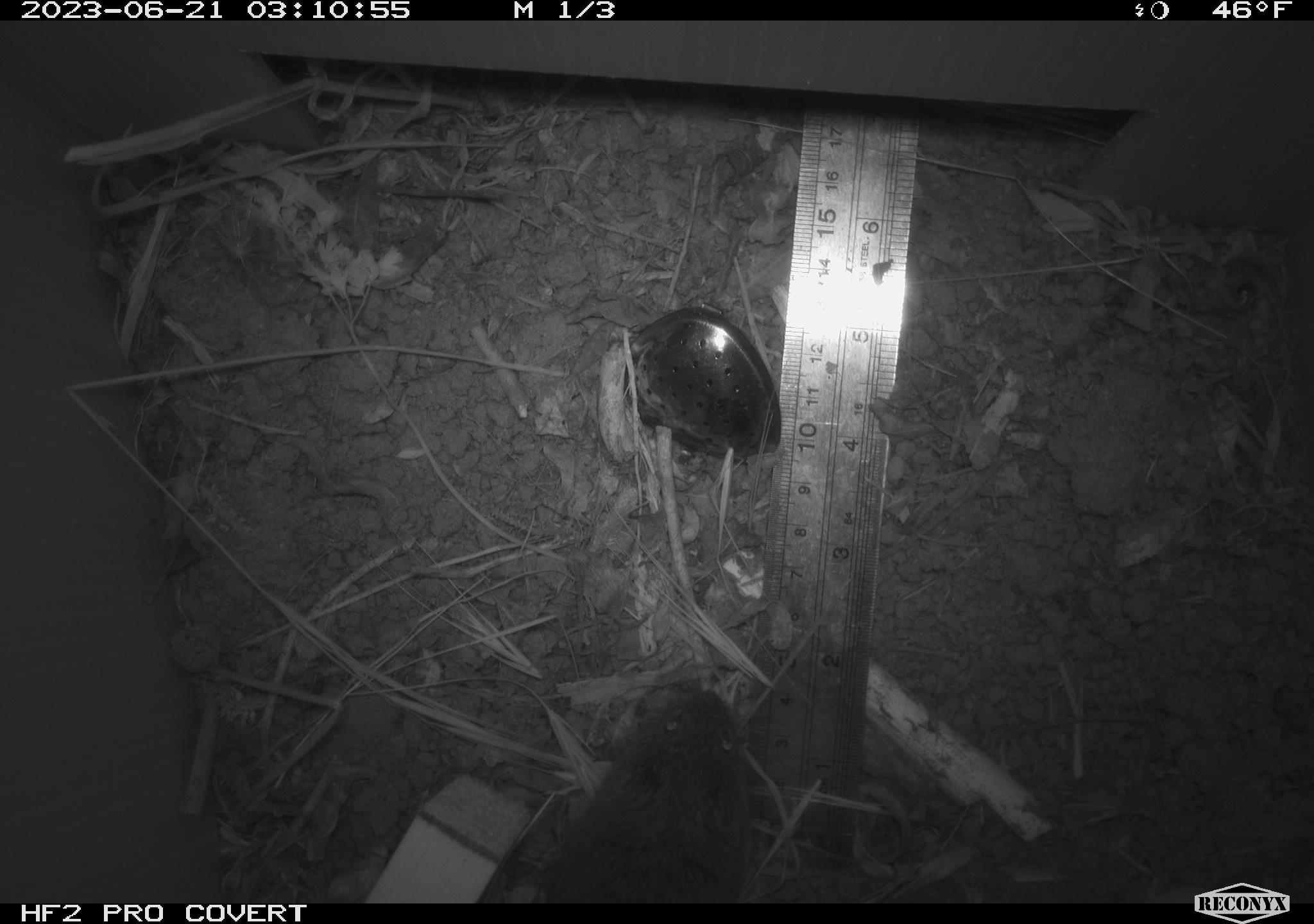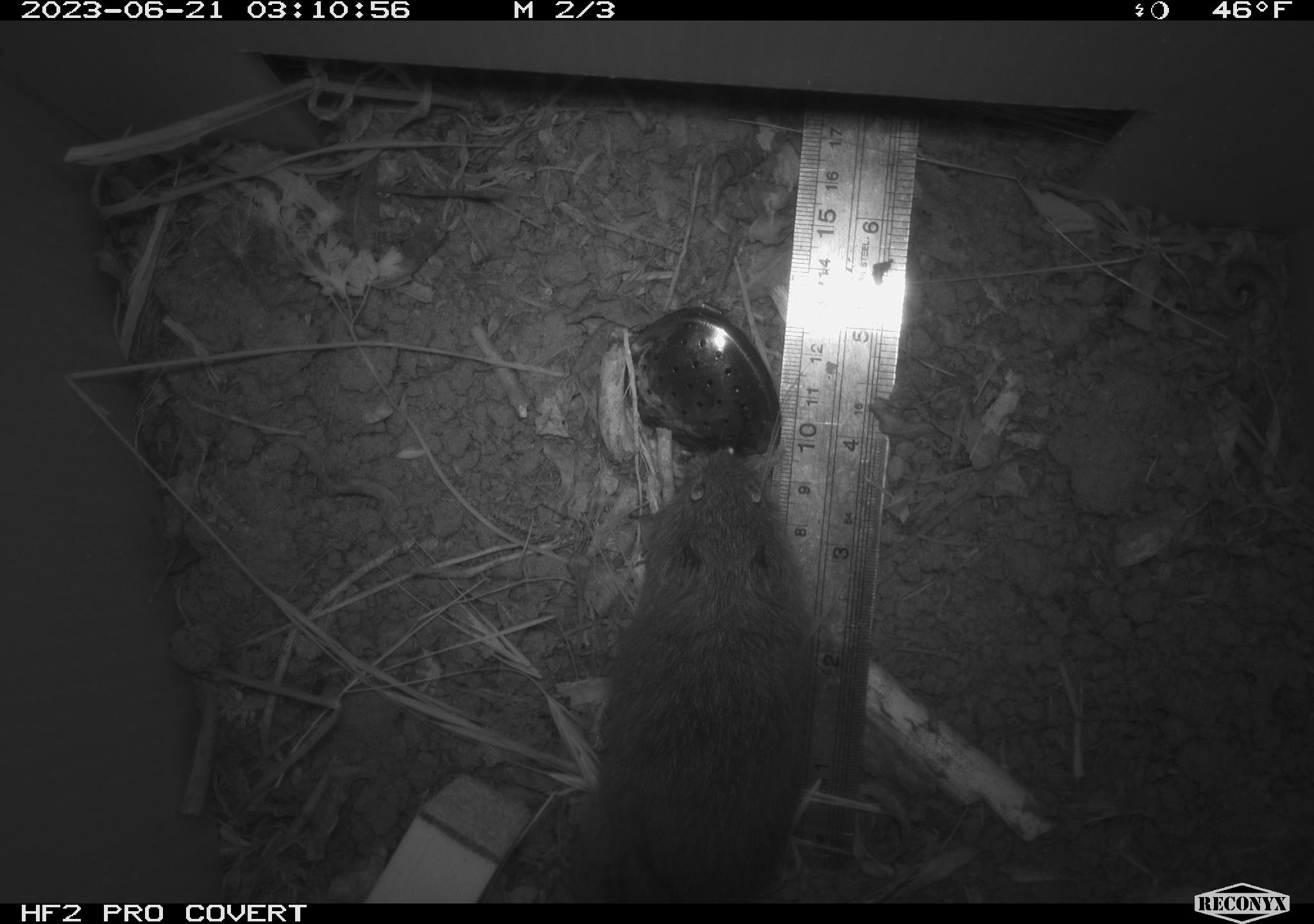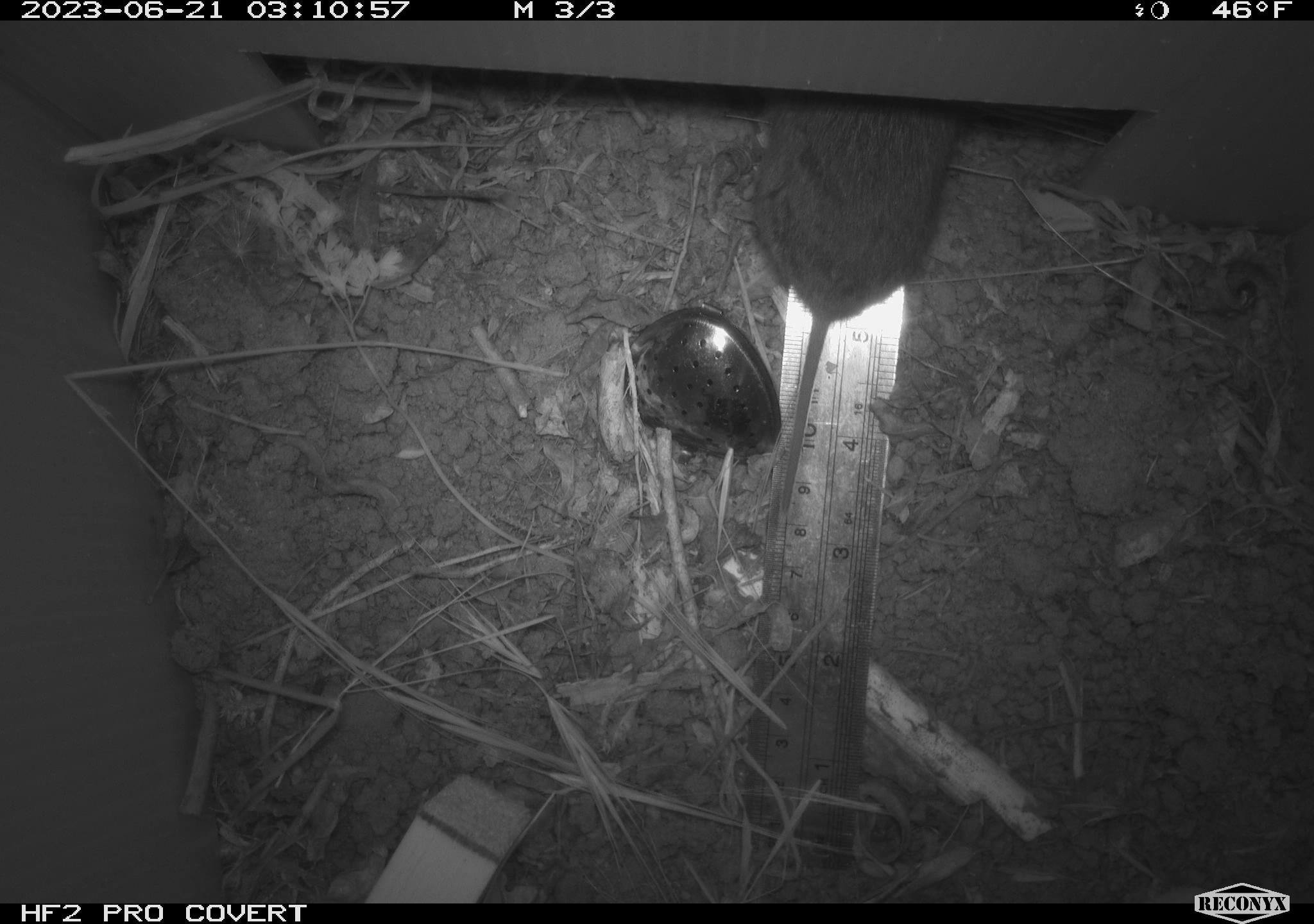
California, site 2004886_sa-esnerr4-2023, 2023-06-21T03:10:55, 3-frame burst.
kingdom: Animalia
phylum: Chordata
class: Mammalia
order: Rodentia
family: Cricetidae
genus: Microtus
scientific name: Microtus californicus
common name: california vole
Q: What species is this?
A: California vole (Microtus californicus).